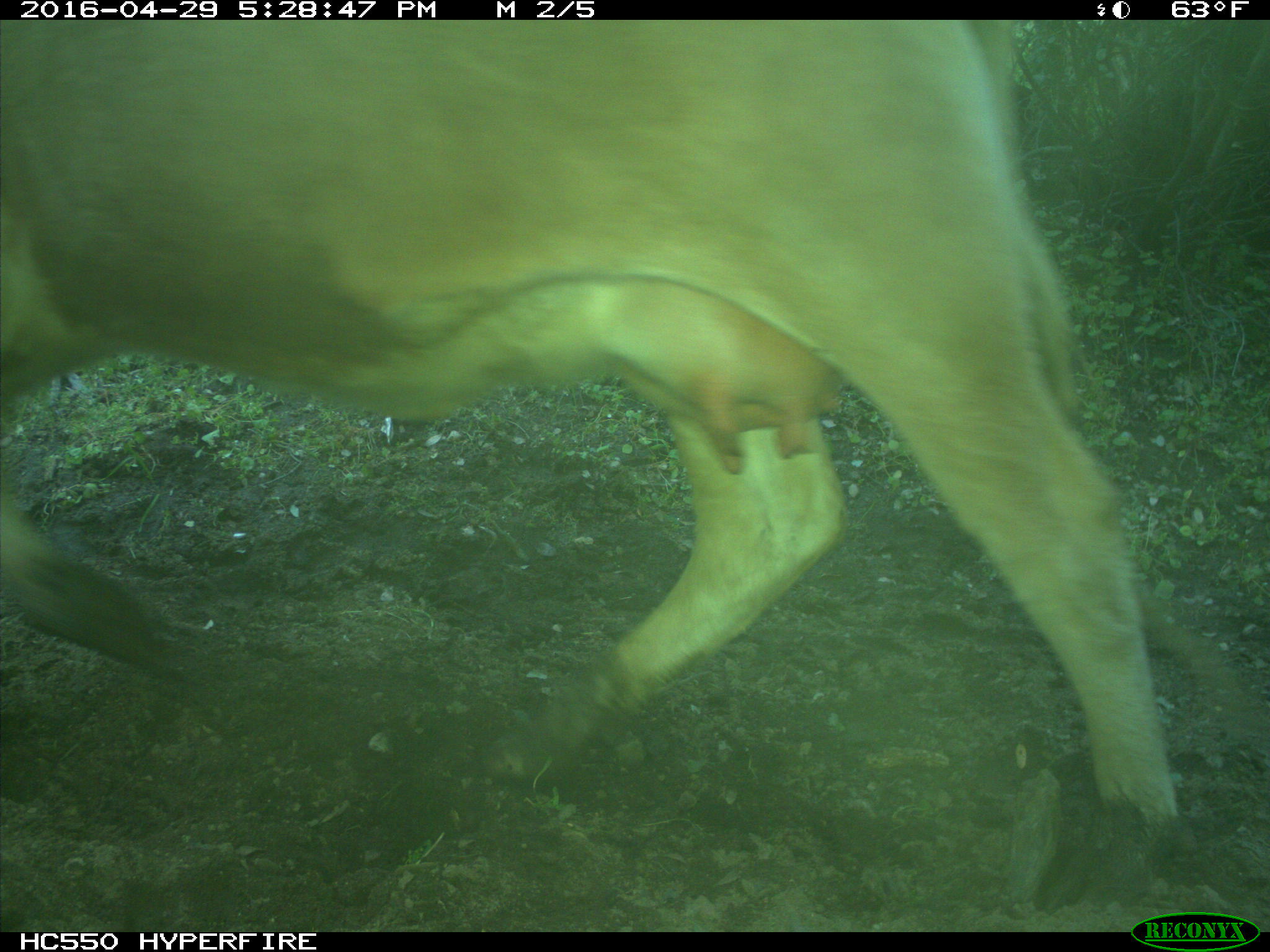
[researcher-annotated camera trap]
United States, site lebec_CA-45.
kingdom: Animalia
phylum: Chordata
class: Mammalia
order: Artiodactyla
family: Bovidae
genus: Bos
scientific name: Bos taurus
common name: domestic cow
Bos taurus (domestic cow).